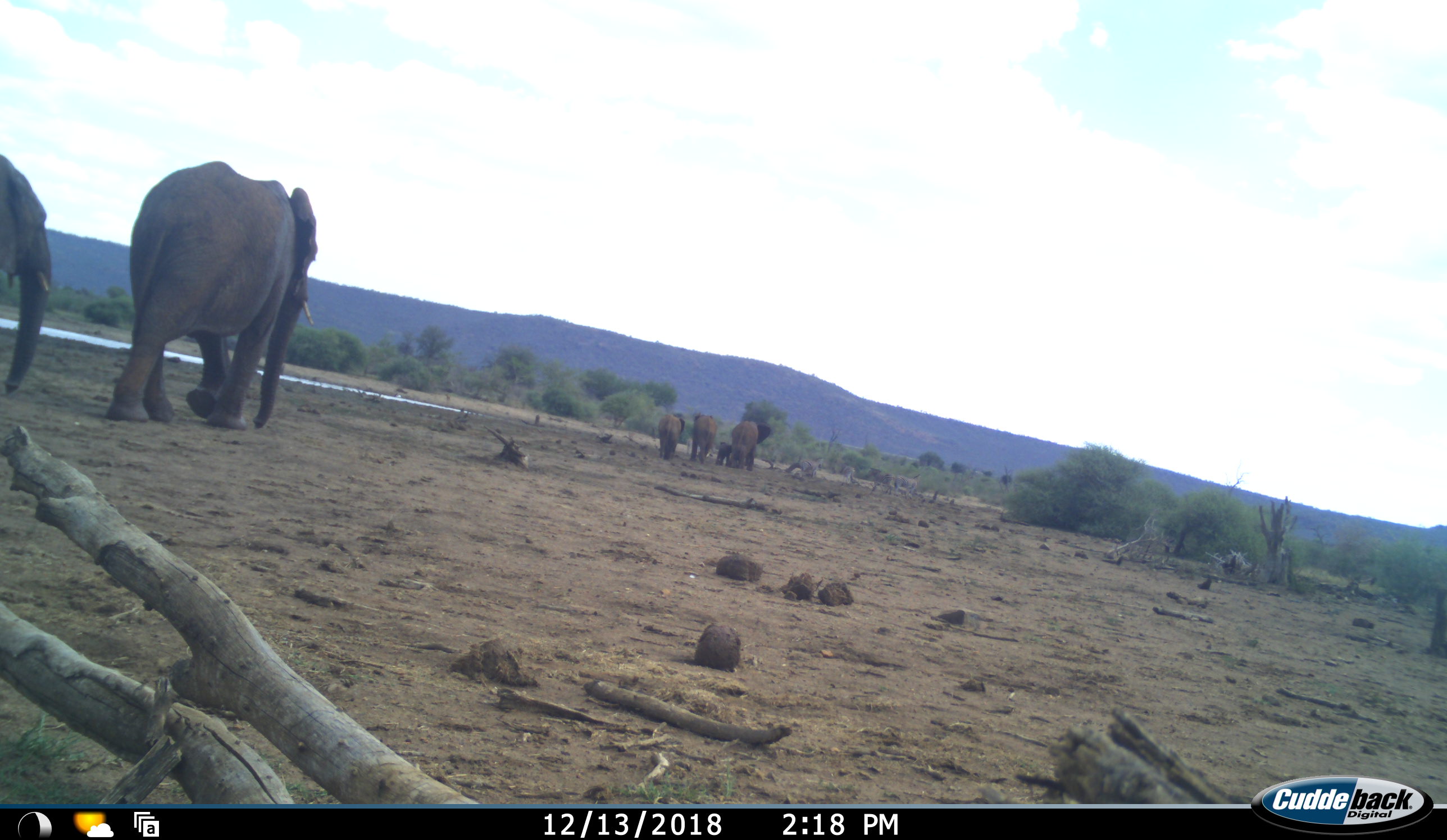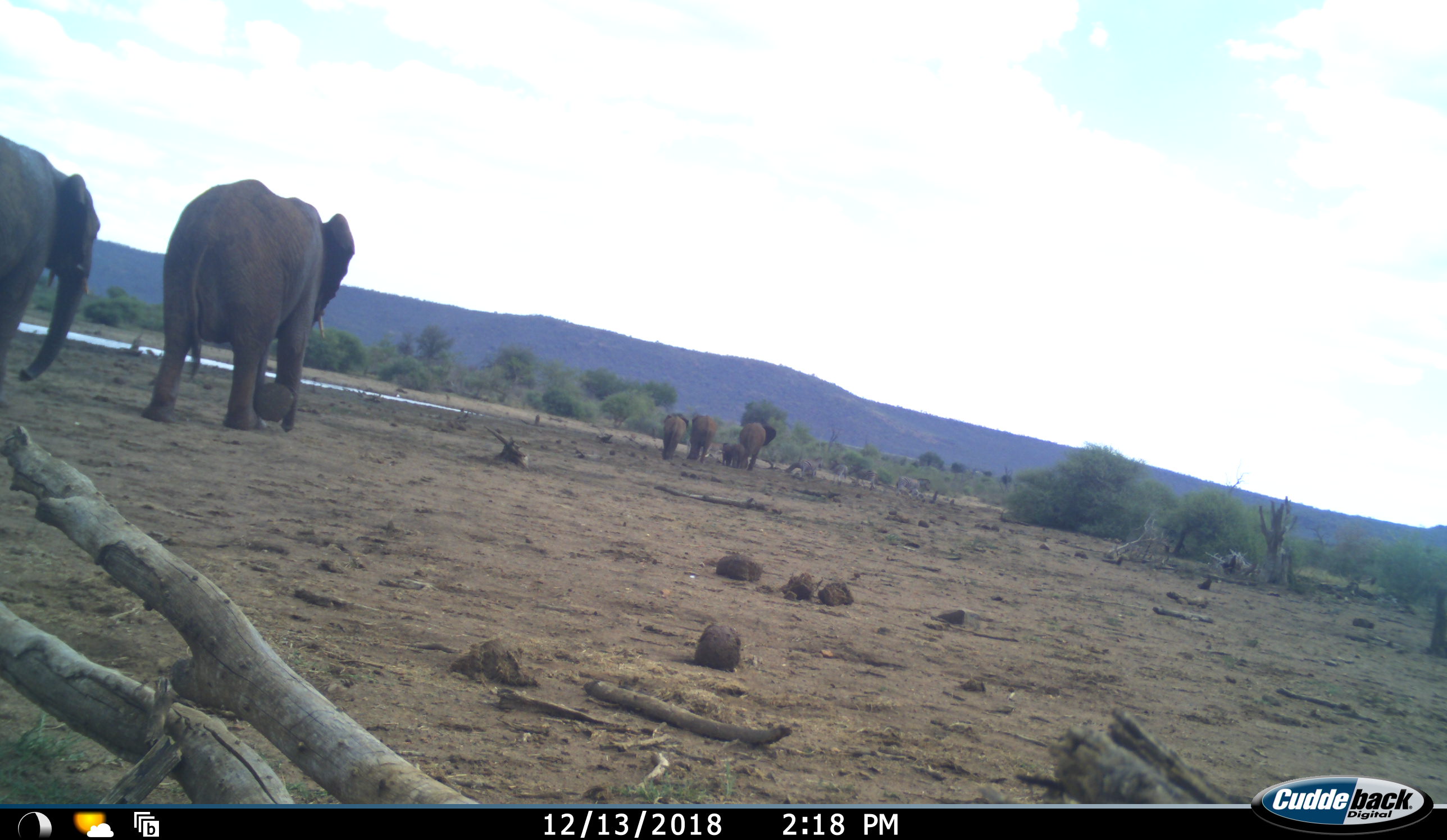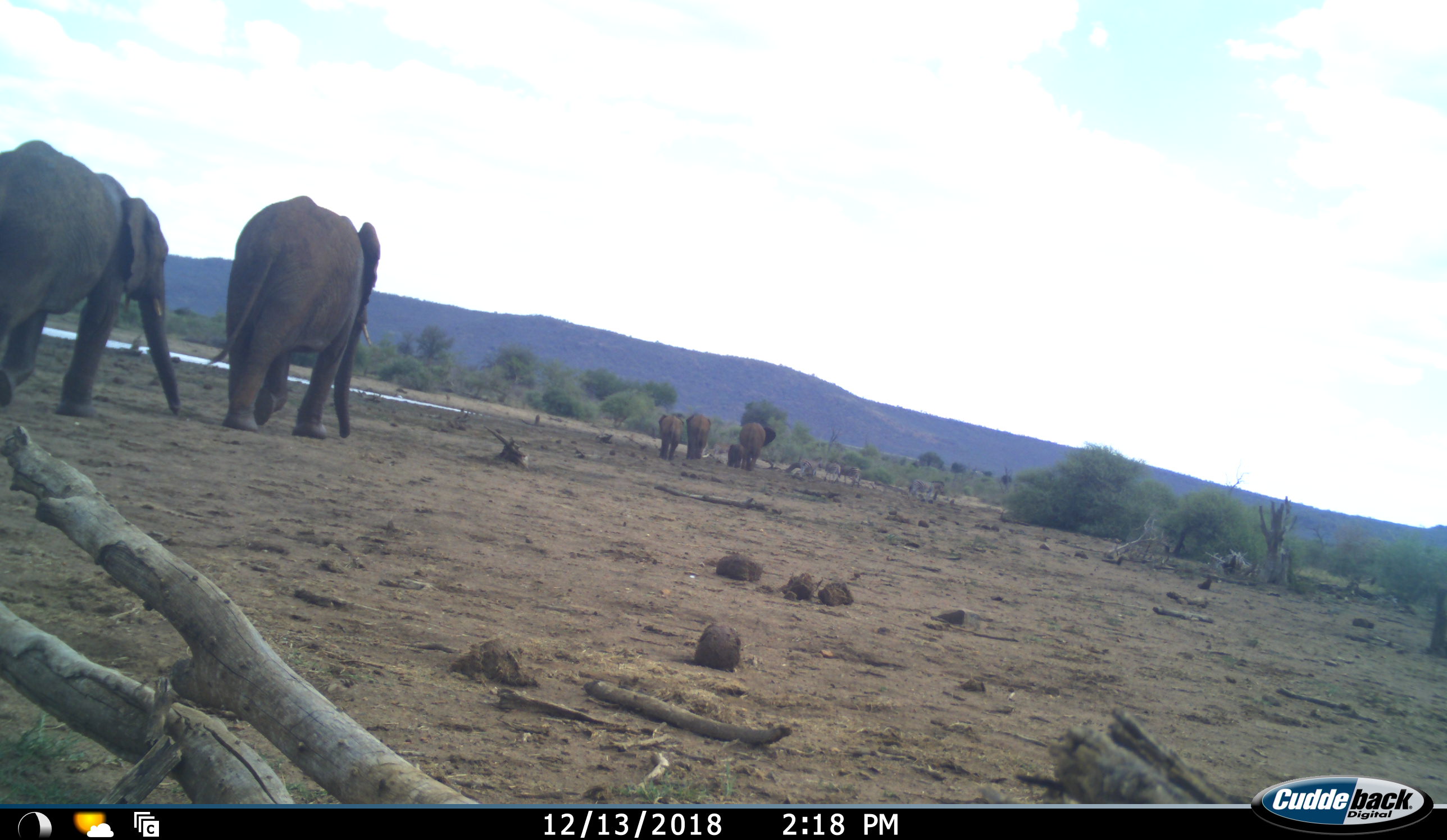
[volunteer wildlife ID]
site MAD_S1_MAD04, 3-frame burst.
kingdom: Animalia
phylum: Chordata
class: Mammalia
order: Proboscidea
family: Elephantidae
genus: Loxodonta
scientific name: Loxodonta africana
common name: african bush elephant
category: elephant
Elephant (african bush elephant) (Loxodonta africana), count 6. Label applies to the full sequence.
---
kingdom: Animalia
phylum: Chordata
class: Mammalia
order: Perissodactyla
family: Equidae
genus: Equus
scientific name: Equus quagga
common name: plains zebra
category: zebraplains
Zebraplains (plains zebra) (Equus quagga), count 5. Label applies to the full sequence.